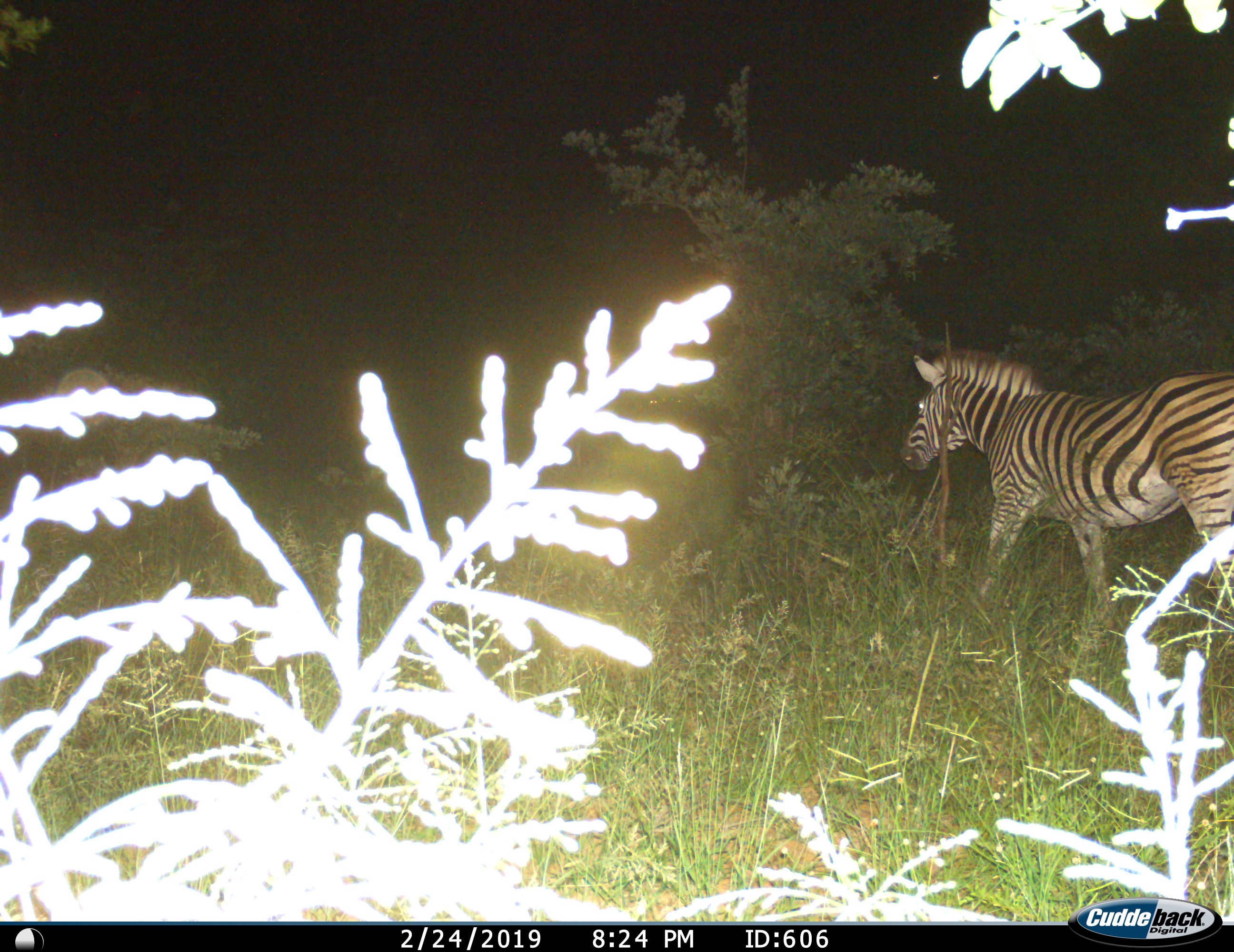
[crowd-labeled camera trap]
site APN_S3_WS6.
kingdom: Animalia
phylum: Chordata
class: Mammalia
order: Perissodactyla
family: Equidae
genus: Equus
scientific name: Equus quagga burchellii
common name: burchell's zebra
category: zebraburchells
Zebraburchells (burchell's zebra) (Equus quagga burchellii), count 1. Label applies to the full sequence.